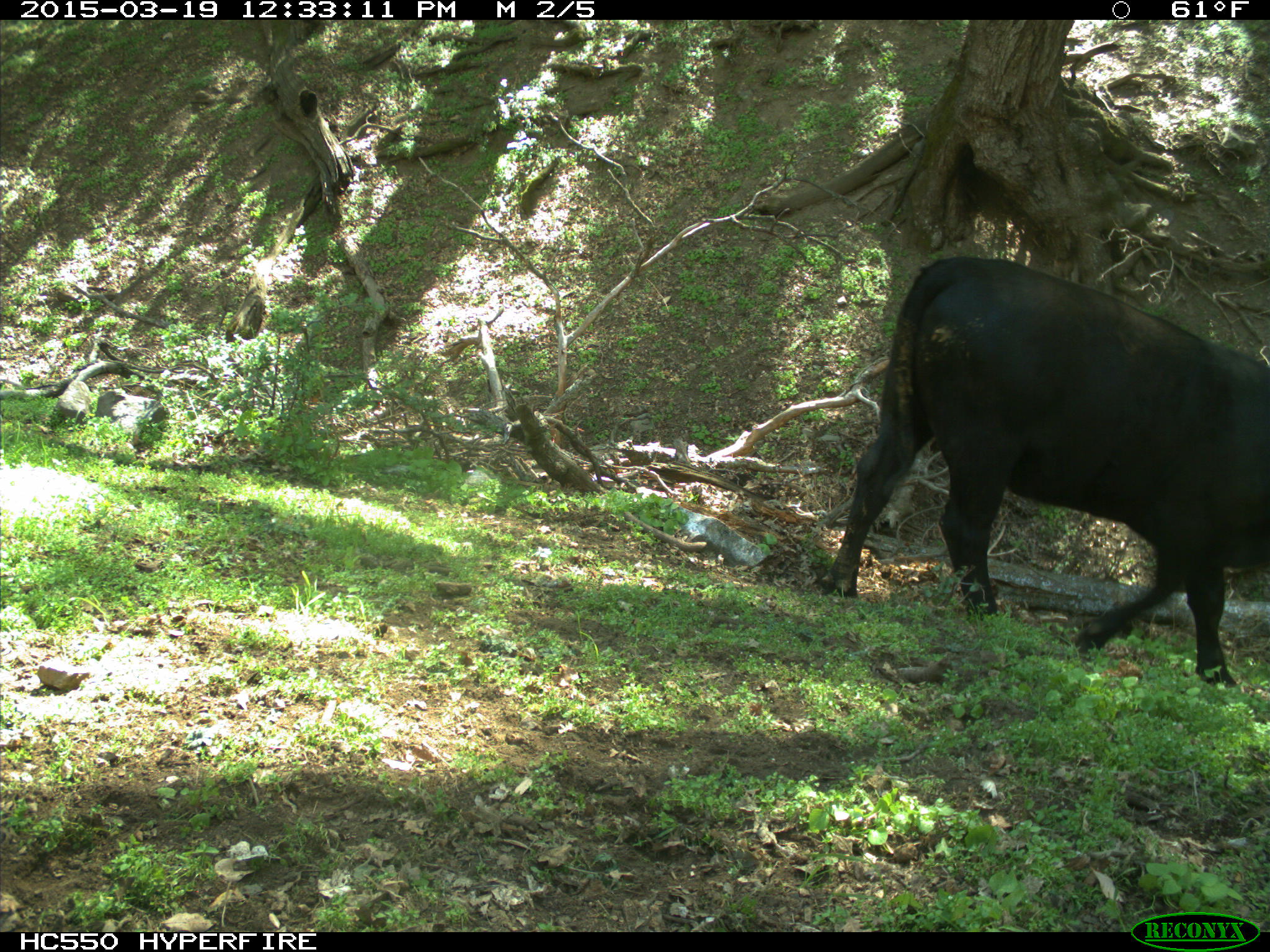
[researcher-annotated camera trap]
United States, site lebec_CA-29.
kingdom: Animalia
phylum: Chordata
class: Mammalia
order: Artiodactyla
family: Bovidae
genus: Bos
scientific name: Bos taurus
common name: domestic cow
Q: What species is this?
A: Bos taurus (domestic cow).